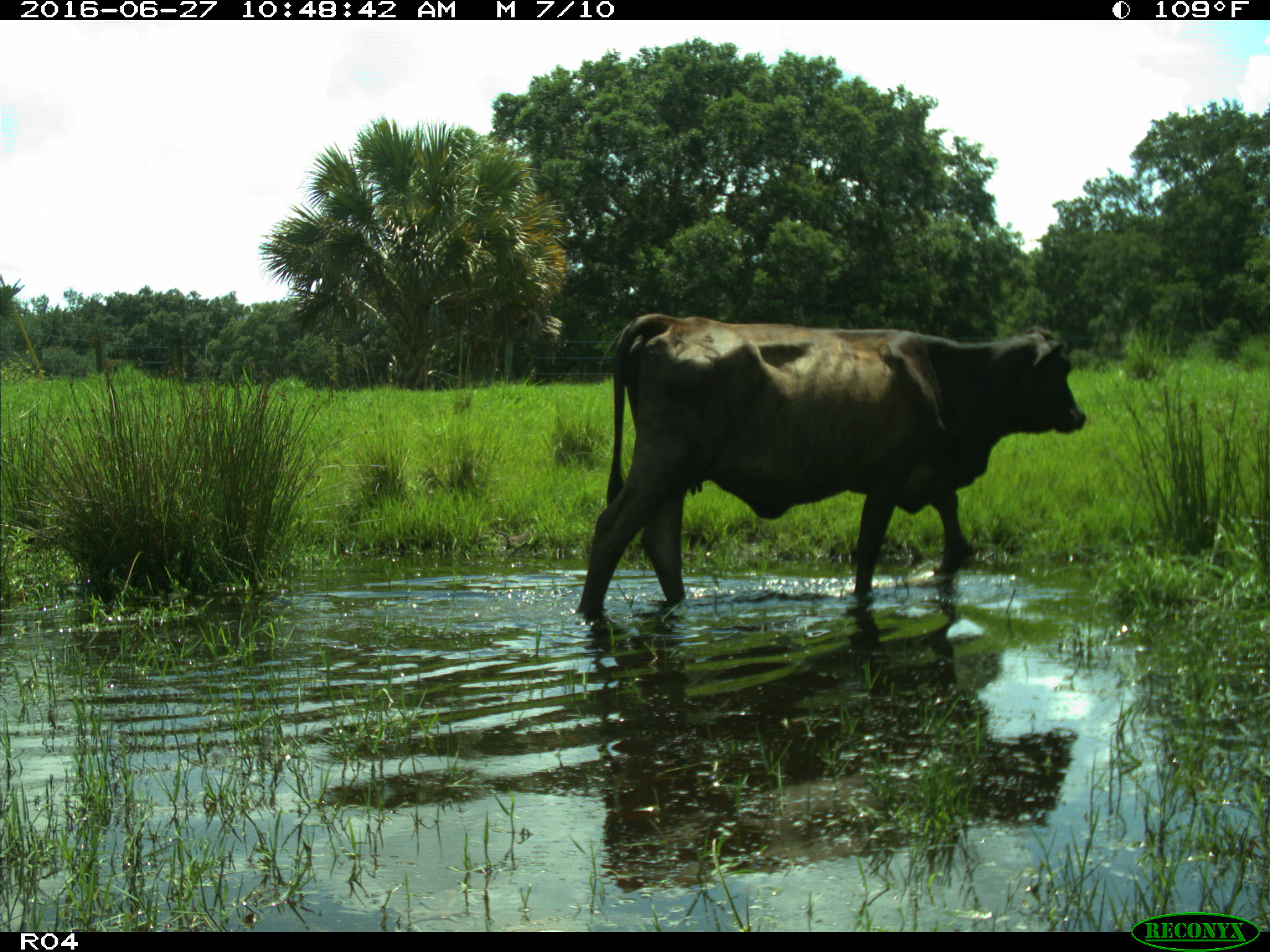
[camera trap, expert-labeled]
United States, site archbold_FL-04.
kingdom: Animalia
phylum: Chordata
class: Mammalia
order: Artiodactyla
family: Bovidae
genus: Bos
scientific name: Bos taurus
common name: domestic cow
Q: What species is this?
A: Bos taurus (domestic cow).